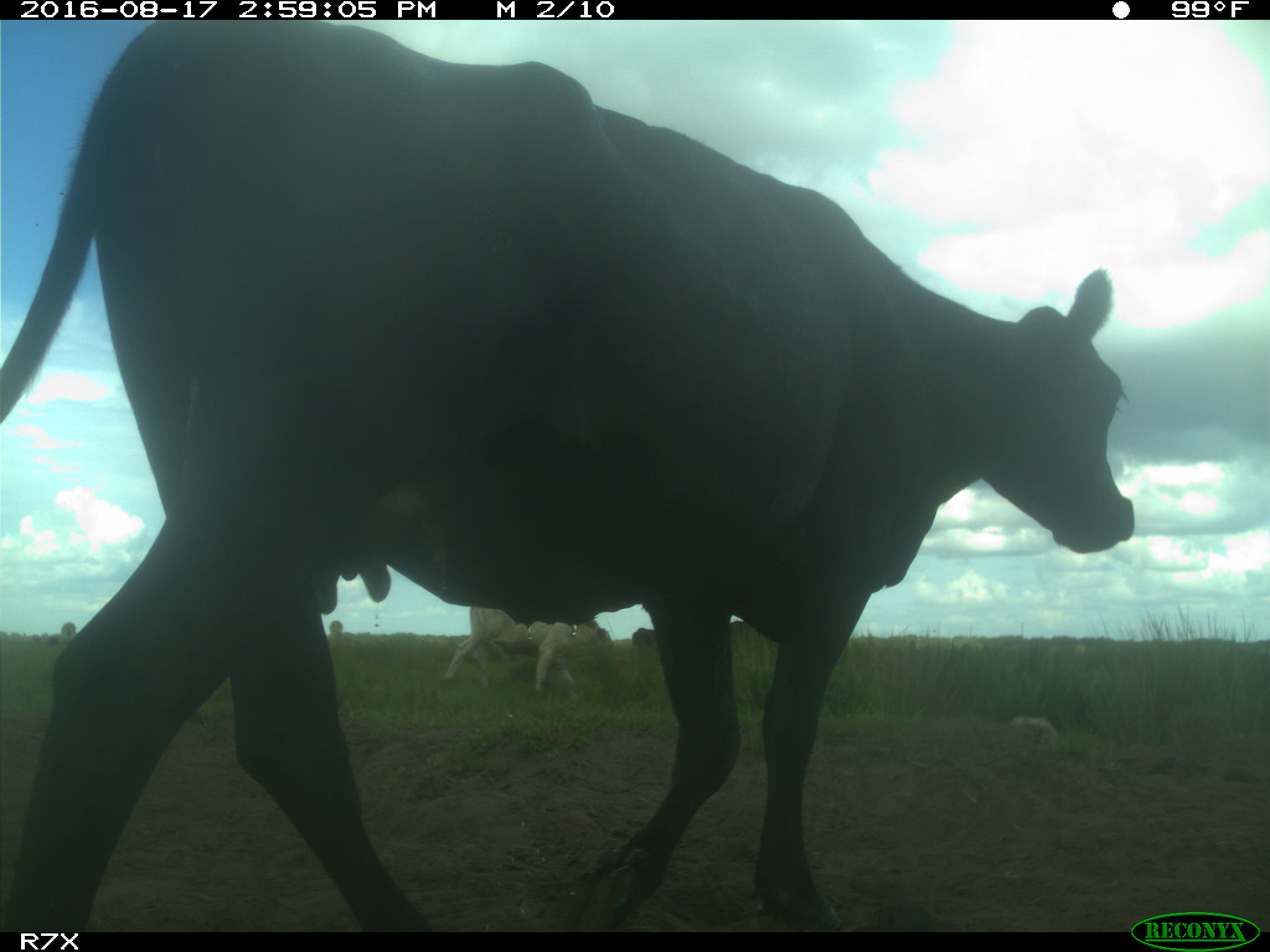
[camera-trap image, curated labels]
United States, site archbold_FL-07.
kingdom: Animalia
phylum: Chordata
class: Mammalia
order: Artiodactyla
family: Bovidae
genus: Bos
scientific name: Bos taurus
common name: domestic cow